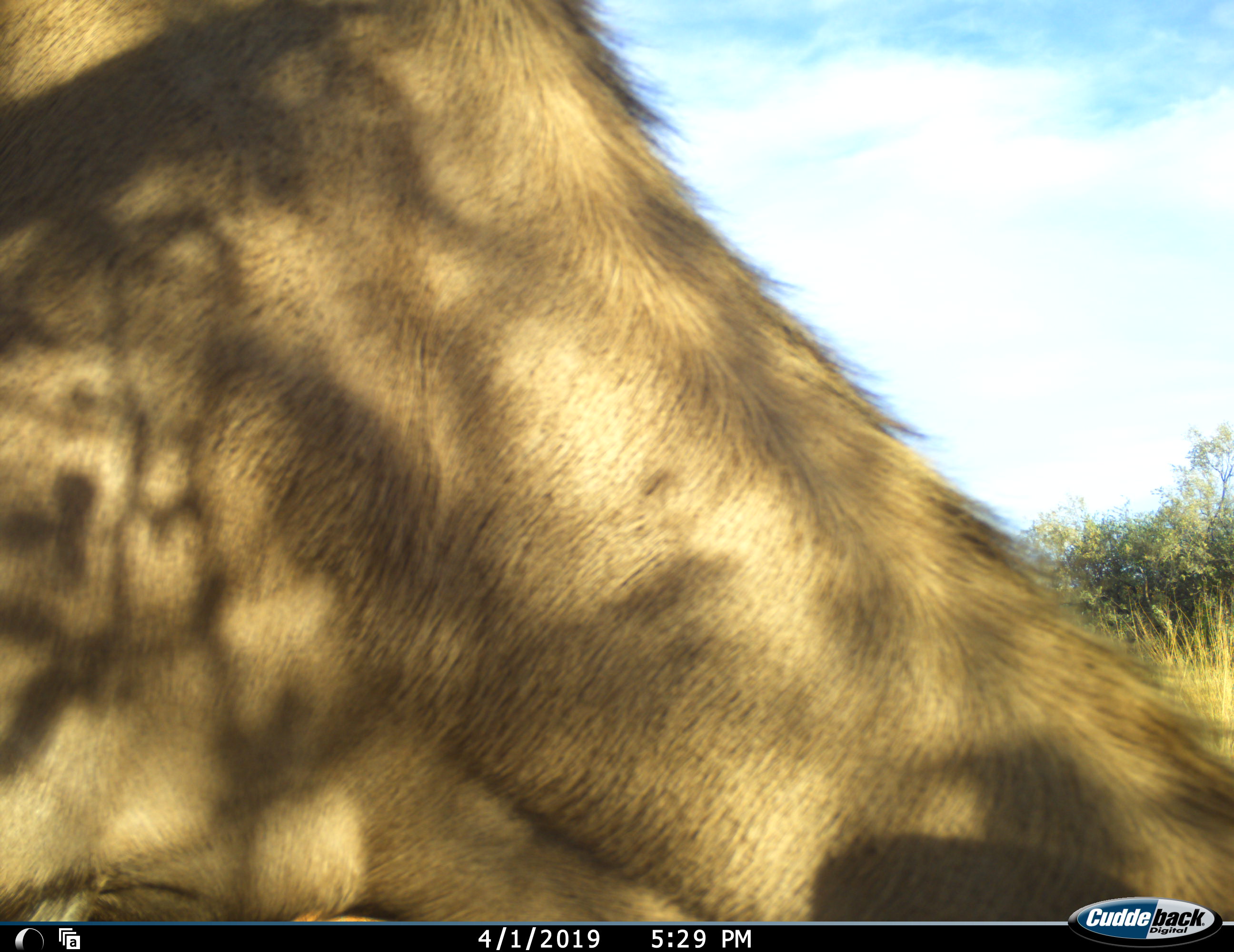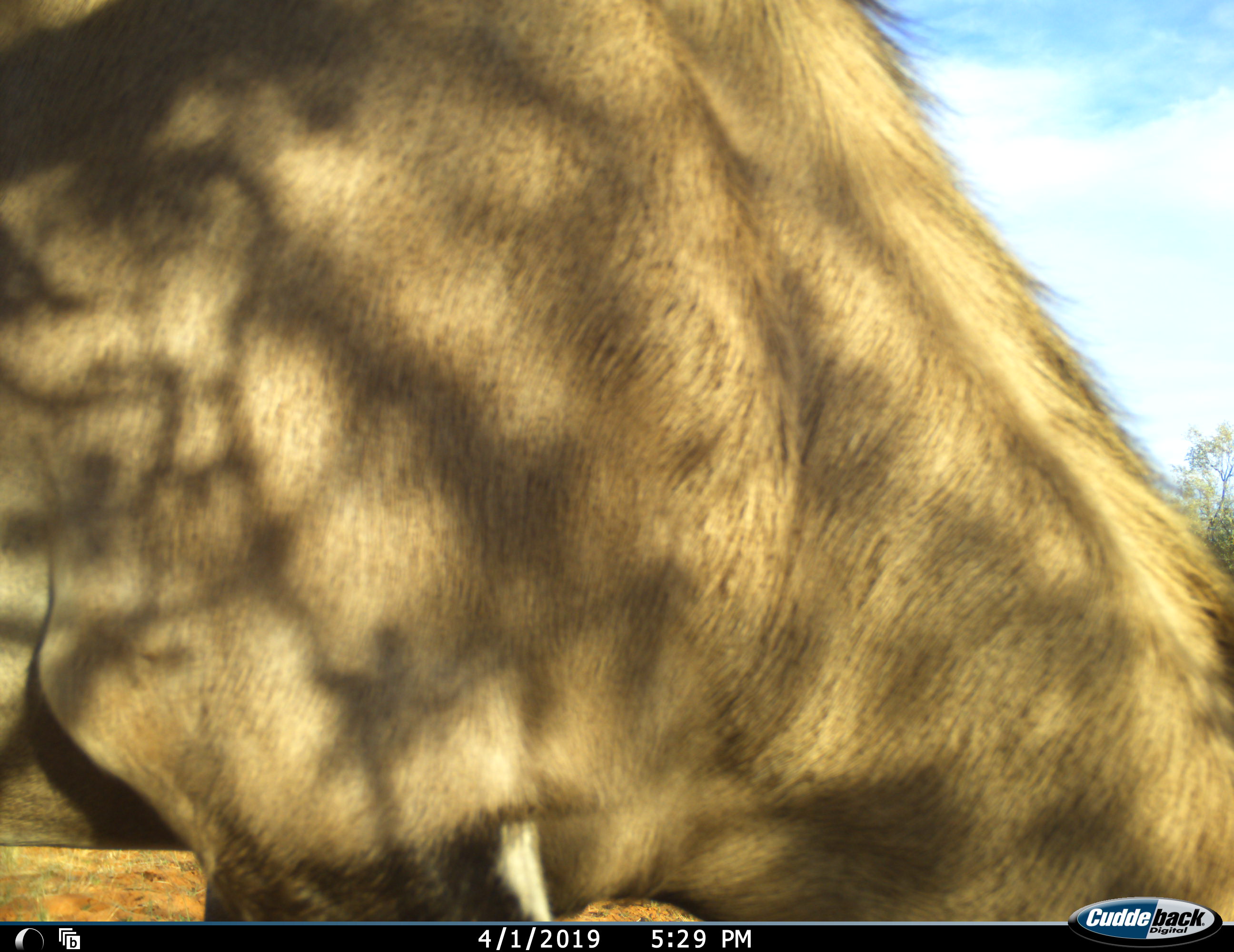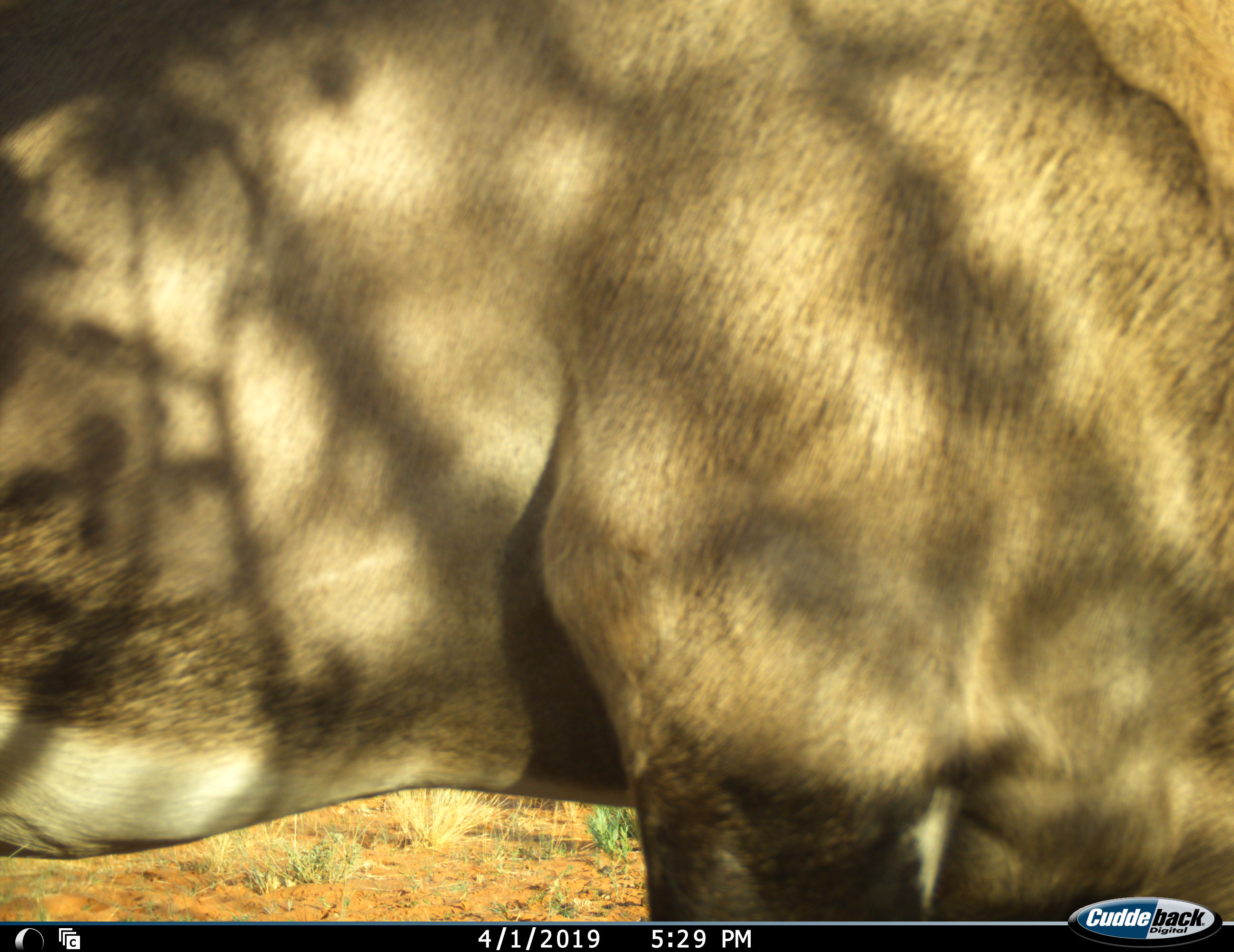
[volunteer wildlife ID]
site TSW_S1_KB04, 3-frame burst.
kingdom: Animalia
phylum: Chordata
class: Mammalia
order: Artiodactyla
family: Bovidae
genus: Oryx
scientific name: Oryx gazella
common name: gemsbok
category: oryx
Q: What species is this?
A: Oryx (gemsbok) (Oryx gazella).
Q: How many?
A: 1.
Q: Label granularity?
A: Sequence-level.